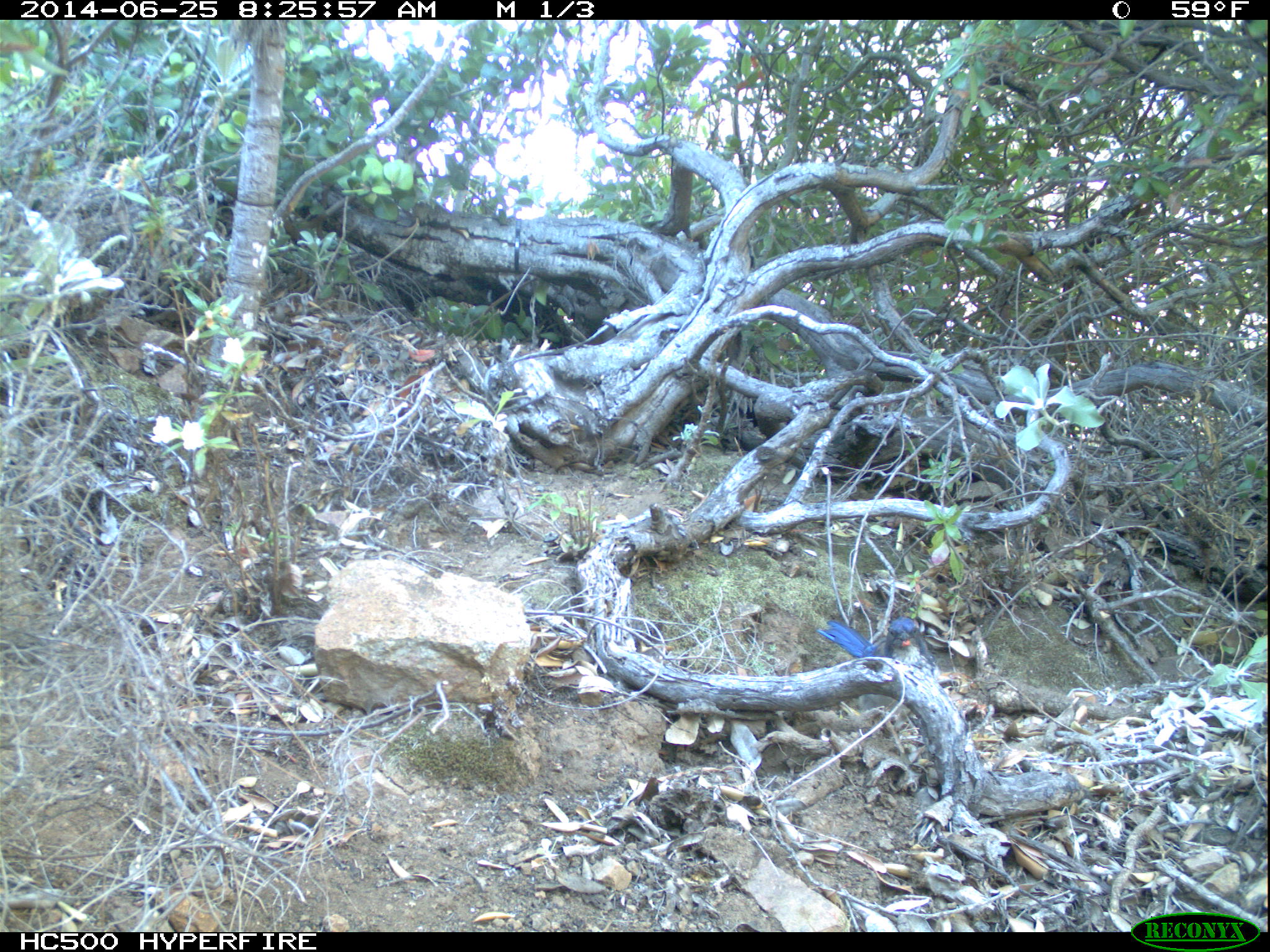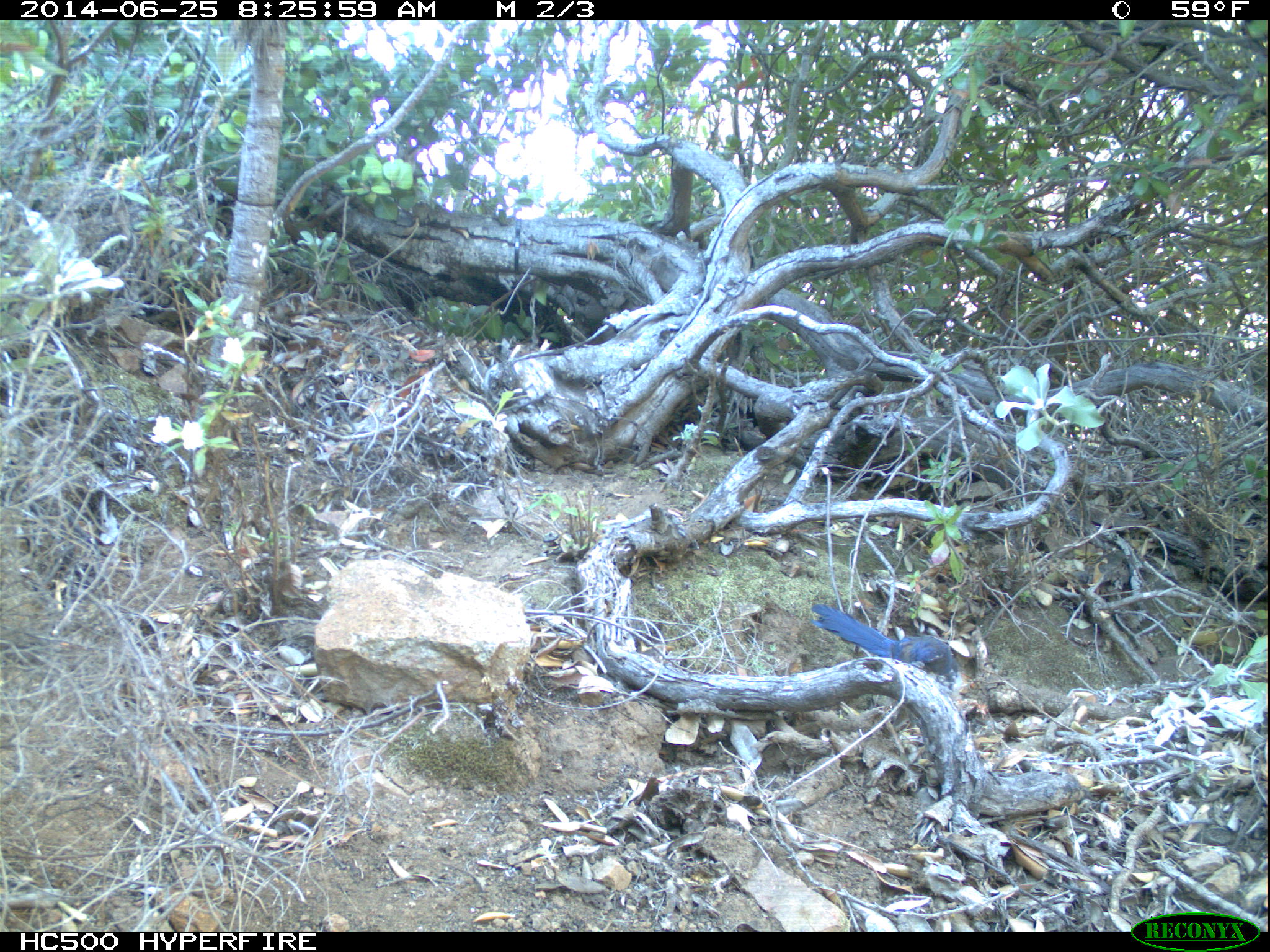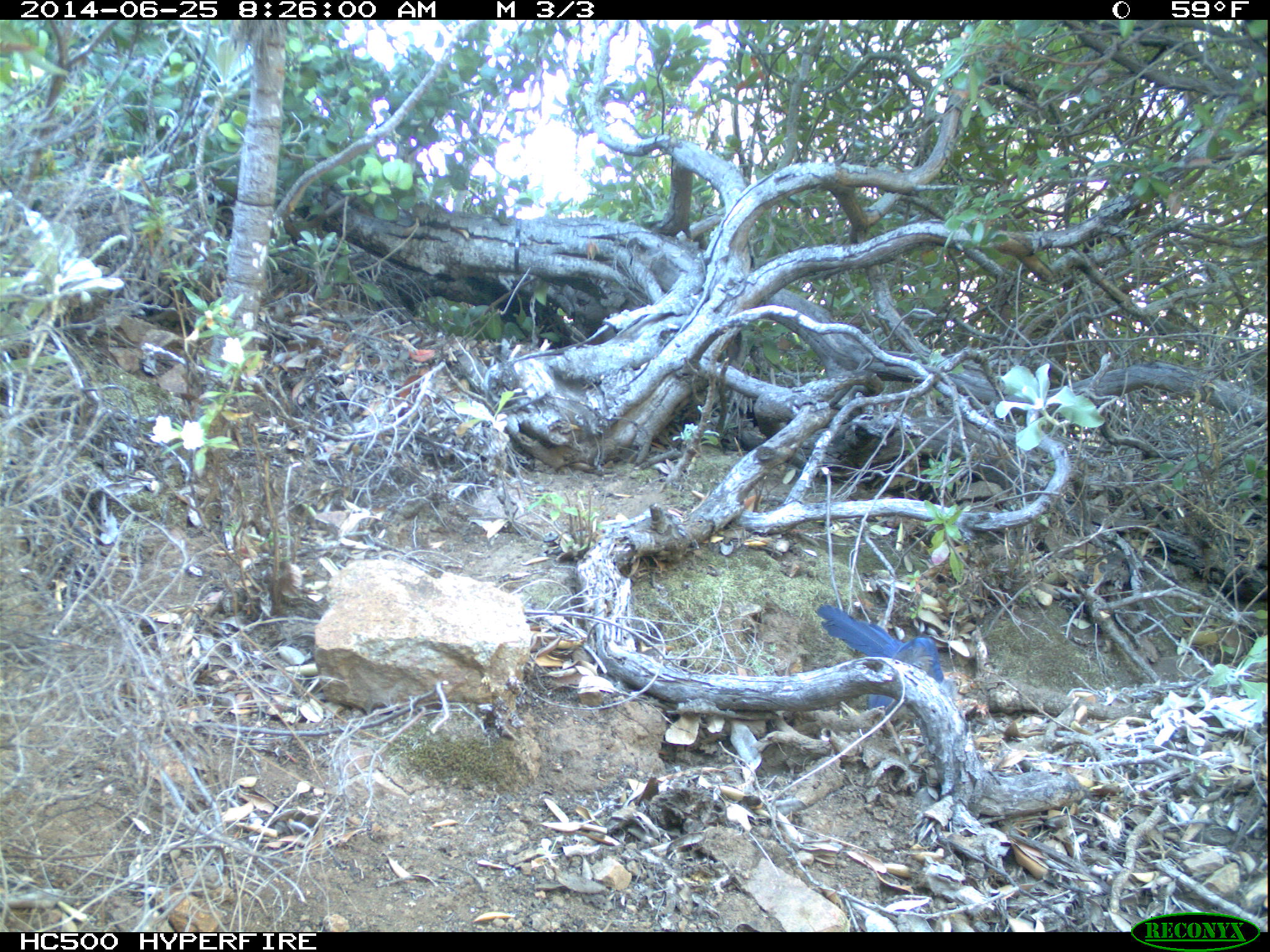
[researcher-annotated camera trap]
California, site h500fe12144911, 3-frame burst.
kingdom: Animalia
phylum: Chordata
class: Aves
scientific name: Aves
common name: bird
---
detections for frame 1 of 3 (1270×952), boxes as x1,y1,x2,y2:
bird: 816,616,940,734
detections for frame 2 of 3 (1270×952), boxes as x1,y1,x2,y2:
bird: 806,604,965,686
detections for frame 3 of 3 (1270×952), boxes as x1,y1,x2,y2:
bird: 817,604,943,723